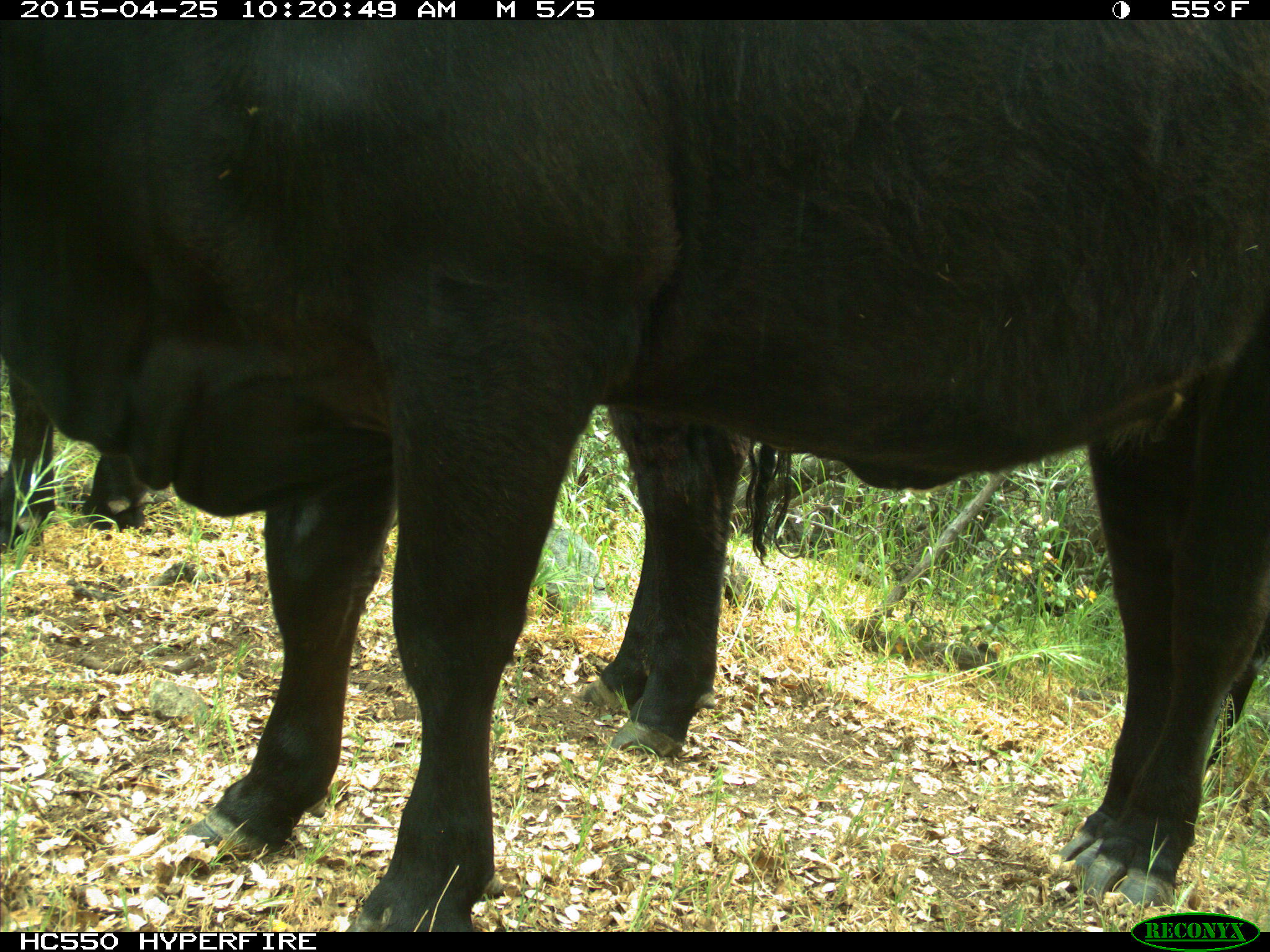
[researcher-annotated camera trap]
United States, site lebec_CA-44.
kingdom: Animalia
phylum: Chordata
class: Mammalia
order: Artiodactyla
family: Suidae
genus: Sus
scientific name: Sus scrofa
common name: wild boar